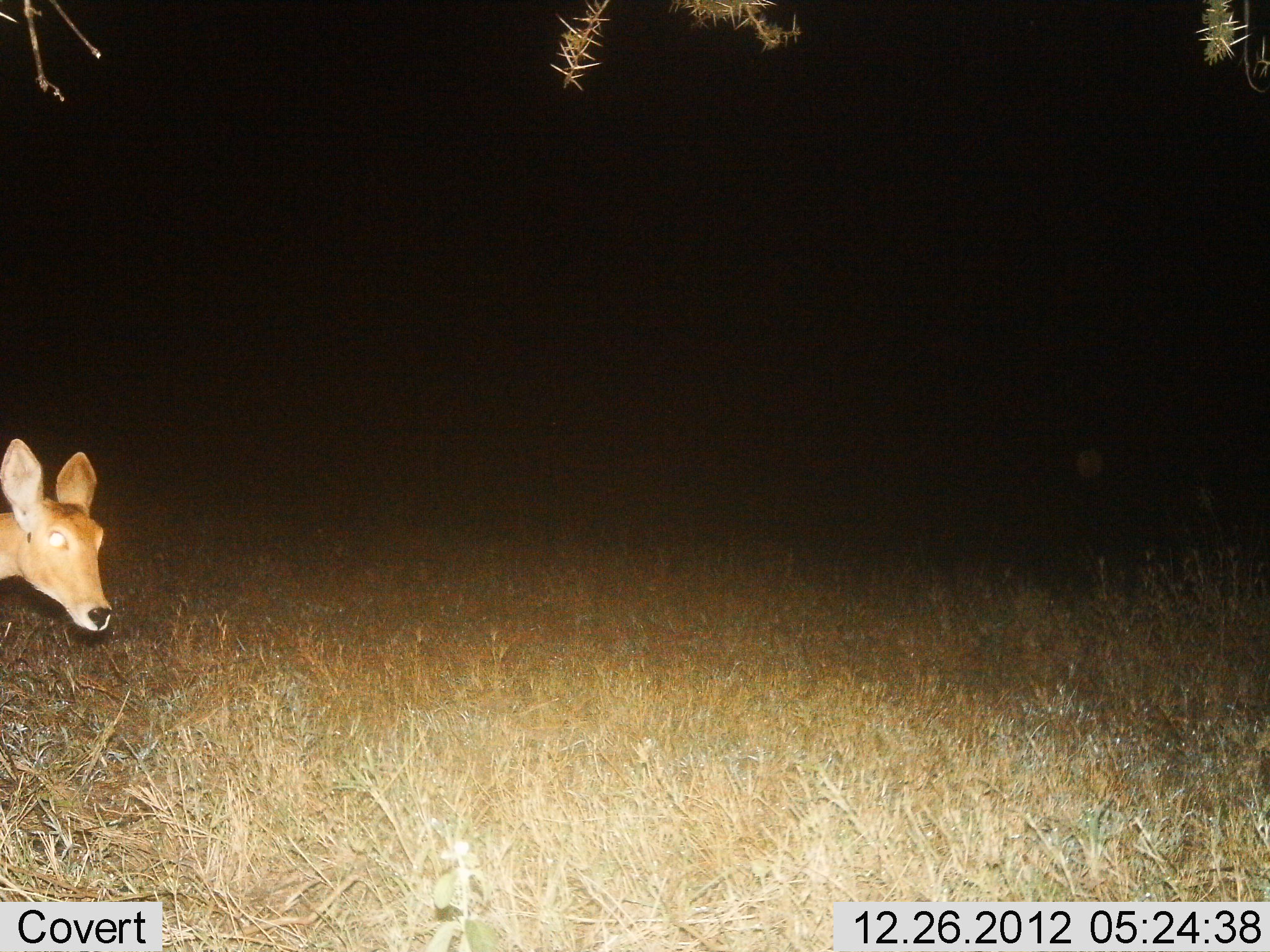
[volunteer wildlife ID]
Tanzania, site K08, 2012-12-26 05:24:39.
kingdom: Animalia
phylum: Chordata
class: Mammalia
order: Artiodactyla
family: Bovidae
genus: Redunca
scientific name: Redunca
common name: reedbuck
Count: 1.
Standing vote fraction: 68%.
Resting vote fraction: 0%.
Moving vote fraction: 32%.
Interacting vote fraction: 0%.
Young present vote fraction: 0%.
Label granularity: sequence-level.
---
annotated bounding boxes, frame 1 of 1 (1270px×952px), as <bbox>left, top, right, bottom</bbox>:
animal: <bbox>0, 440, 128, 643</bbox>